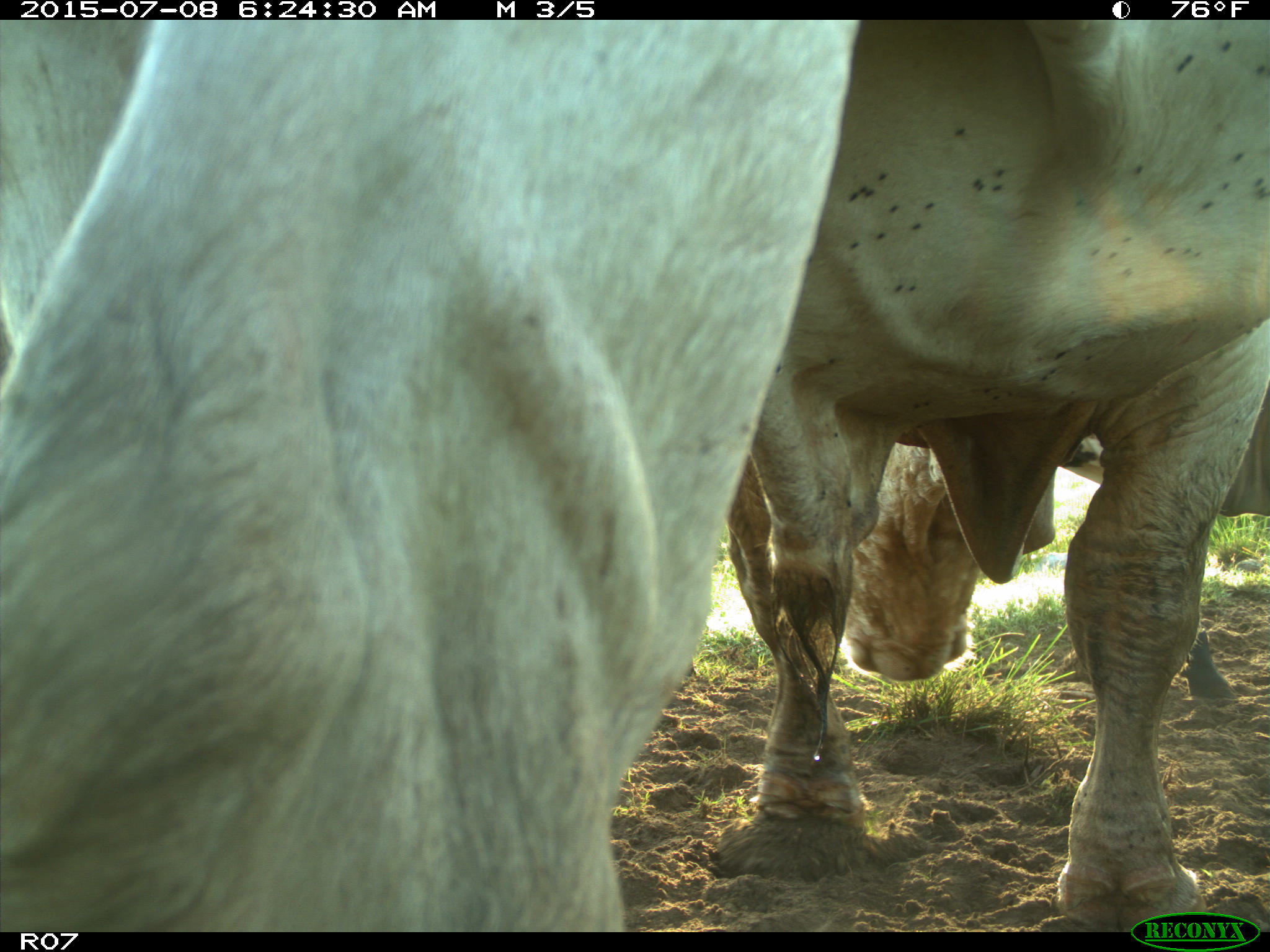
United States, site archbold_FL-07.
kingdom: Animalia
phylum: Chordata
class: Mammalia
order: Artiodactyla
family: Bovidae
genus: Bos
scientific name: Bos taurus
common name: domestic cow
Bos taurus (domestic cow).